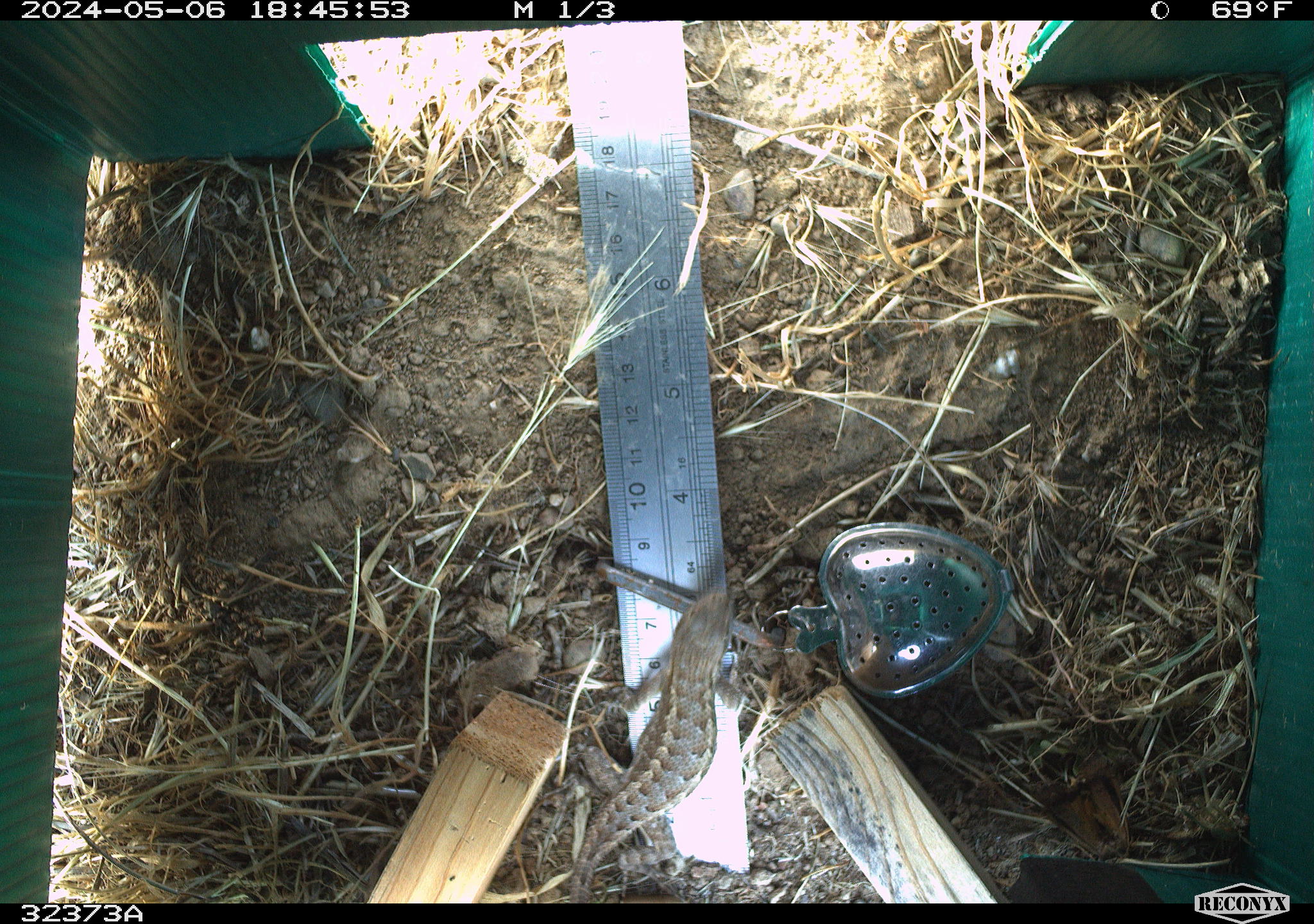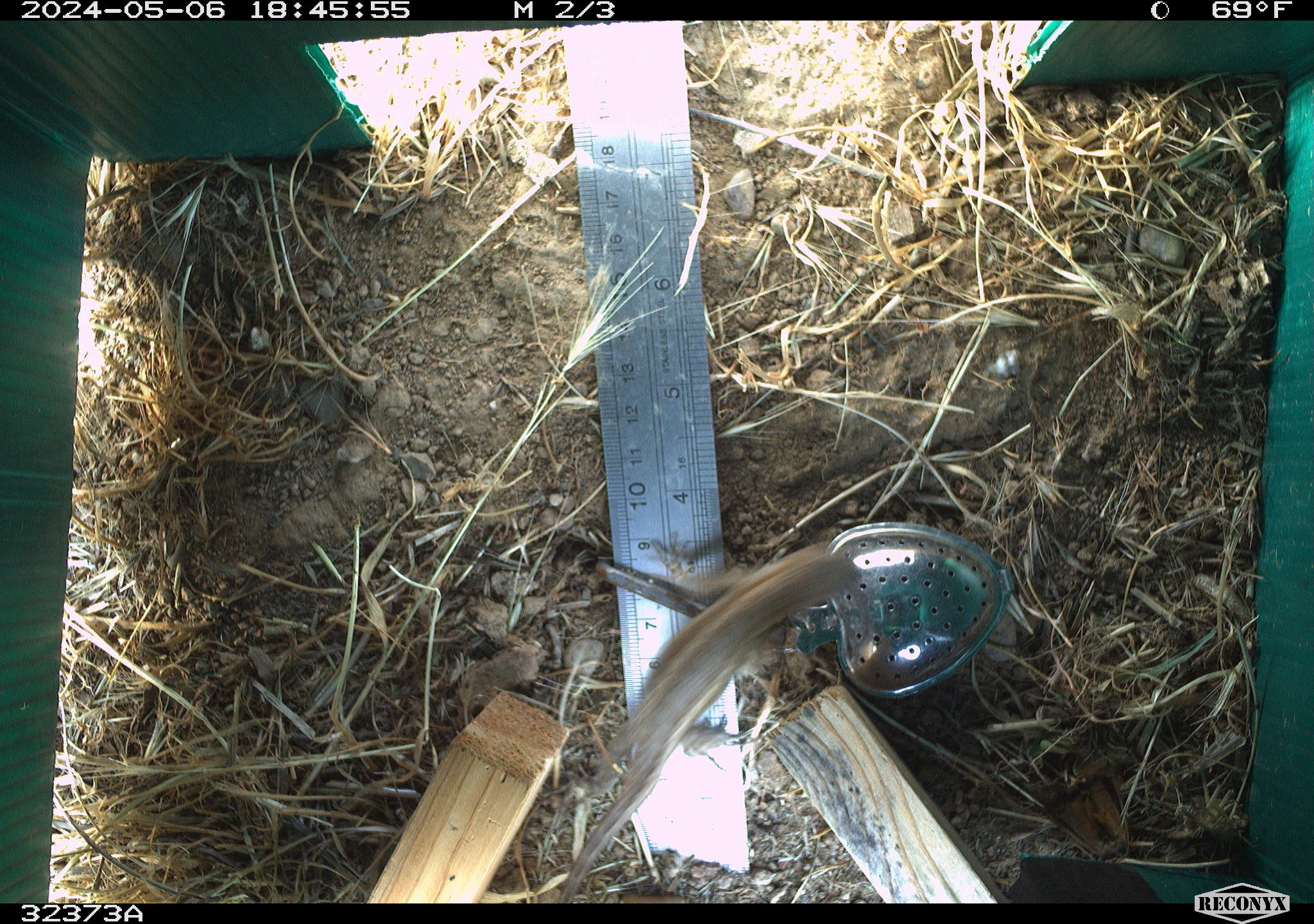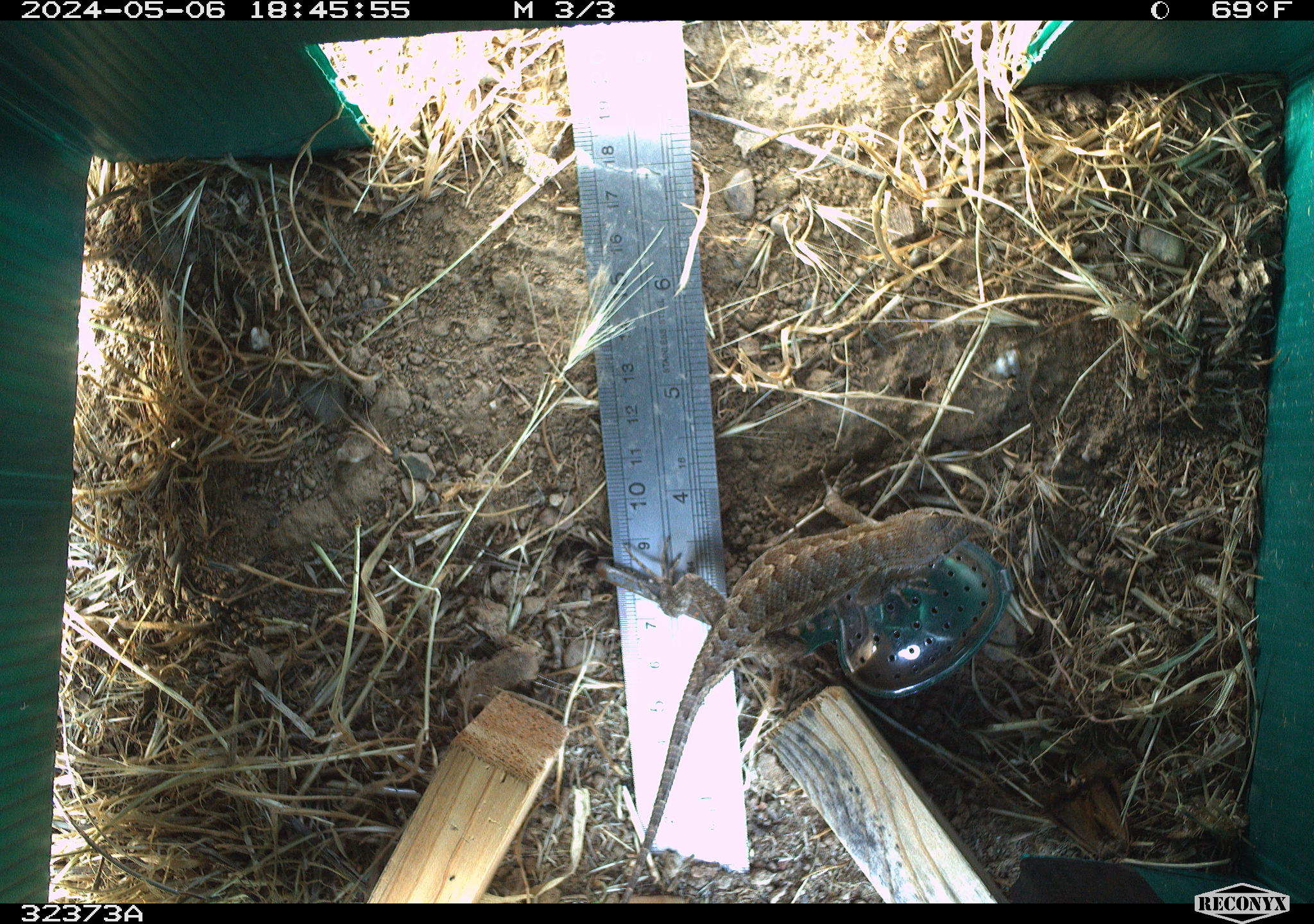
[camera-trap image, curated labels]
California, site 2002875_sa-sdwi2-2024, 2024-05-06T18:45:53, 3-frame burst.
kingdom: Animalia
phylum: Chordata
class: Reptilia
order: Squamata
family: Phrynosomatidae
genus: Sceloporus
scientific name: Sceloporus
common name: spiny lizards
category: sceloporus species